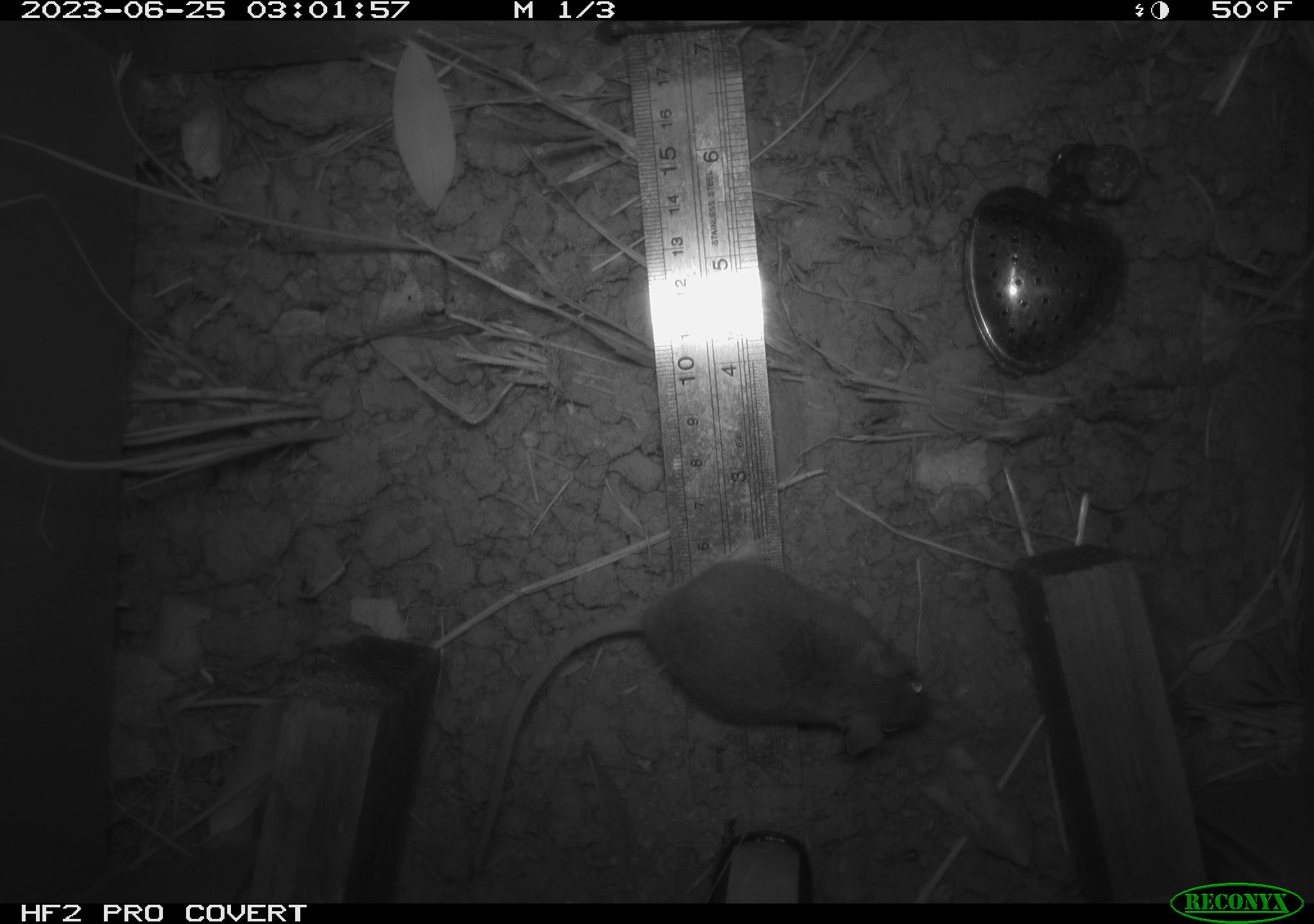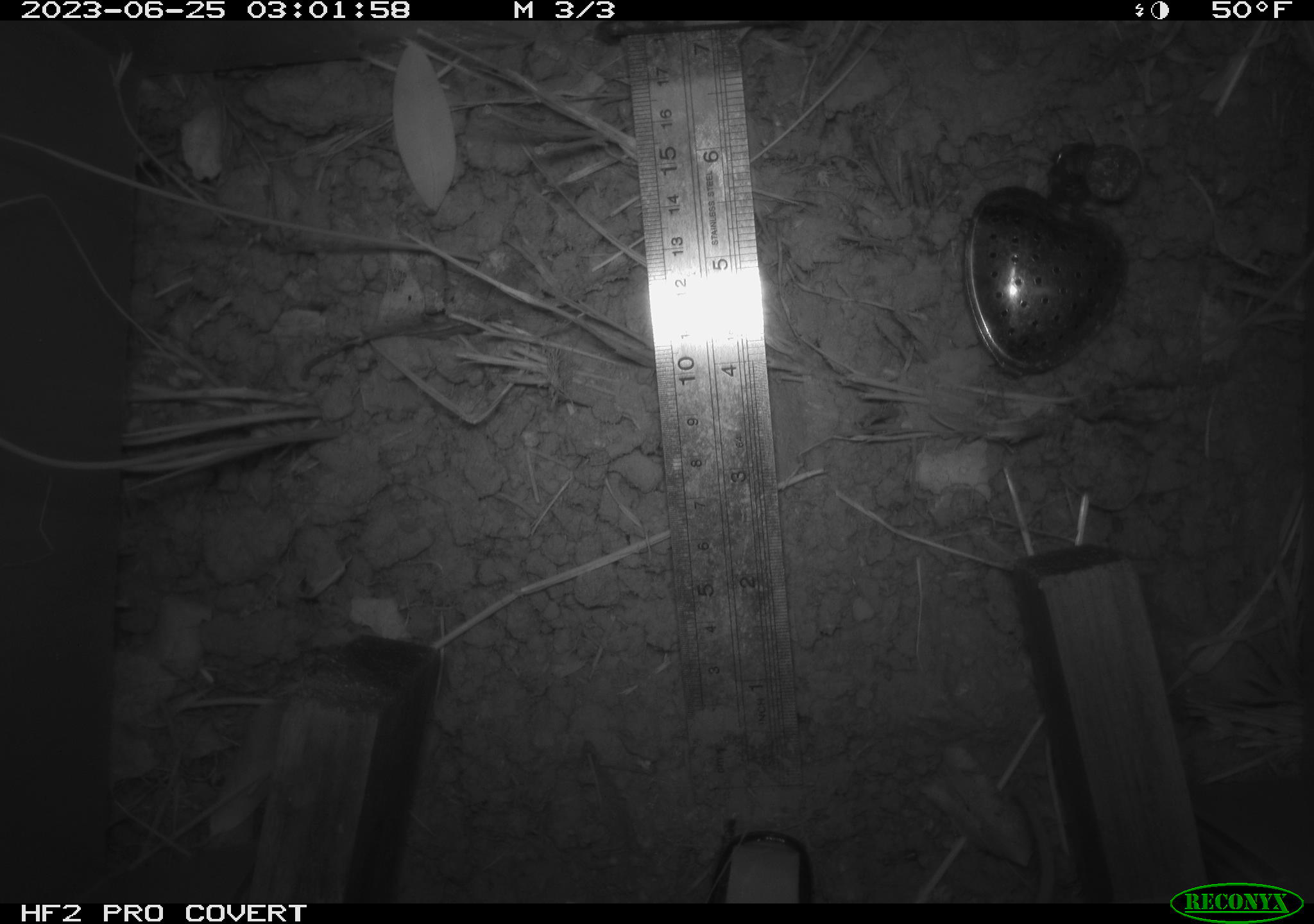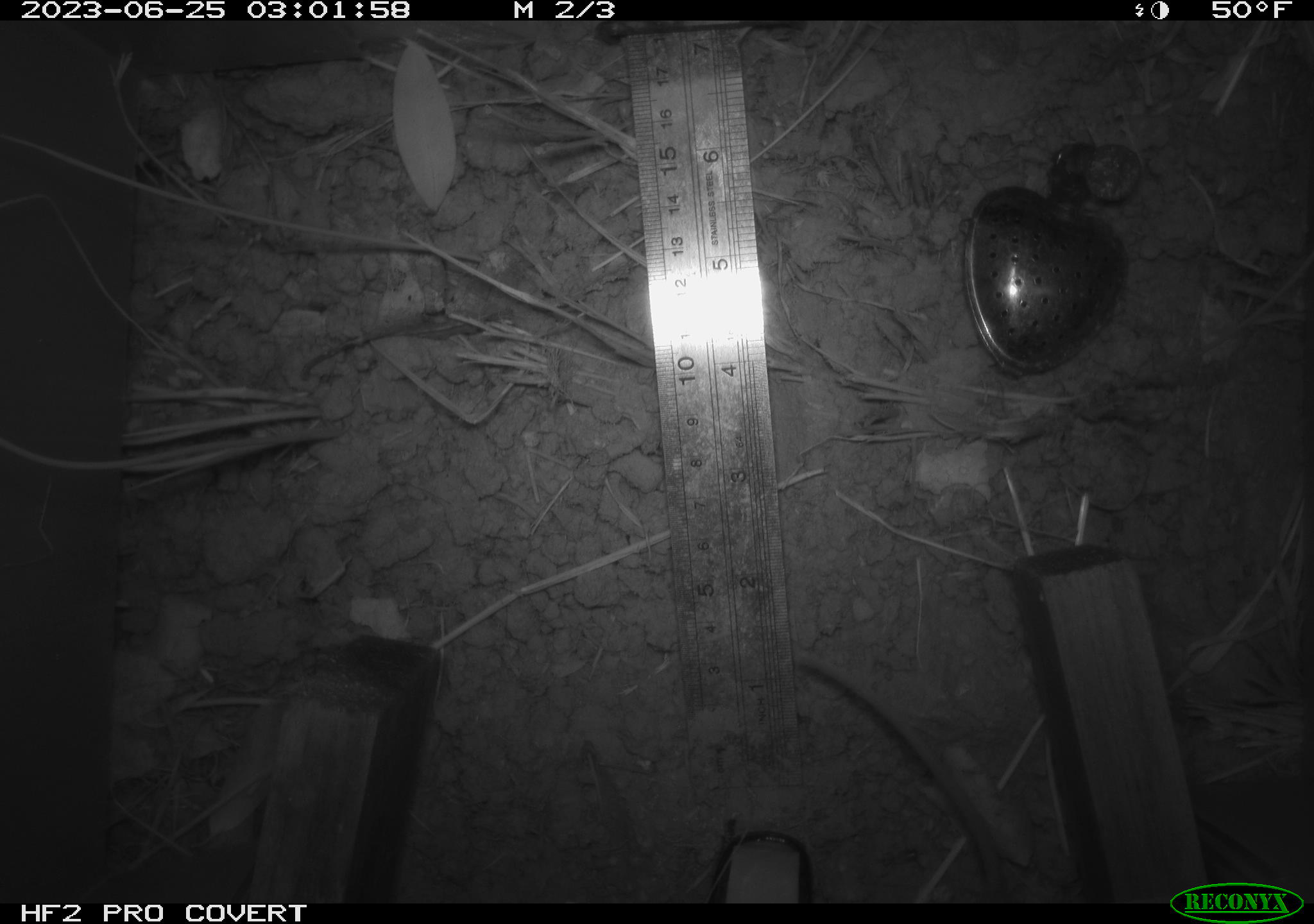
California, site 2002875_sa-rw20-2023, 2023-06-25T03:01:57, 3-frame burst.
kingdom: Animalia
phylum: Chordata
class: Mammalia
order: Rodentia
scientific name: Rodentia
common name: mouse species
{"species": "mouse species (Rodentia)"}